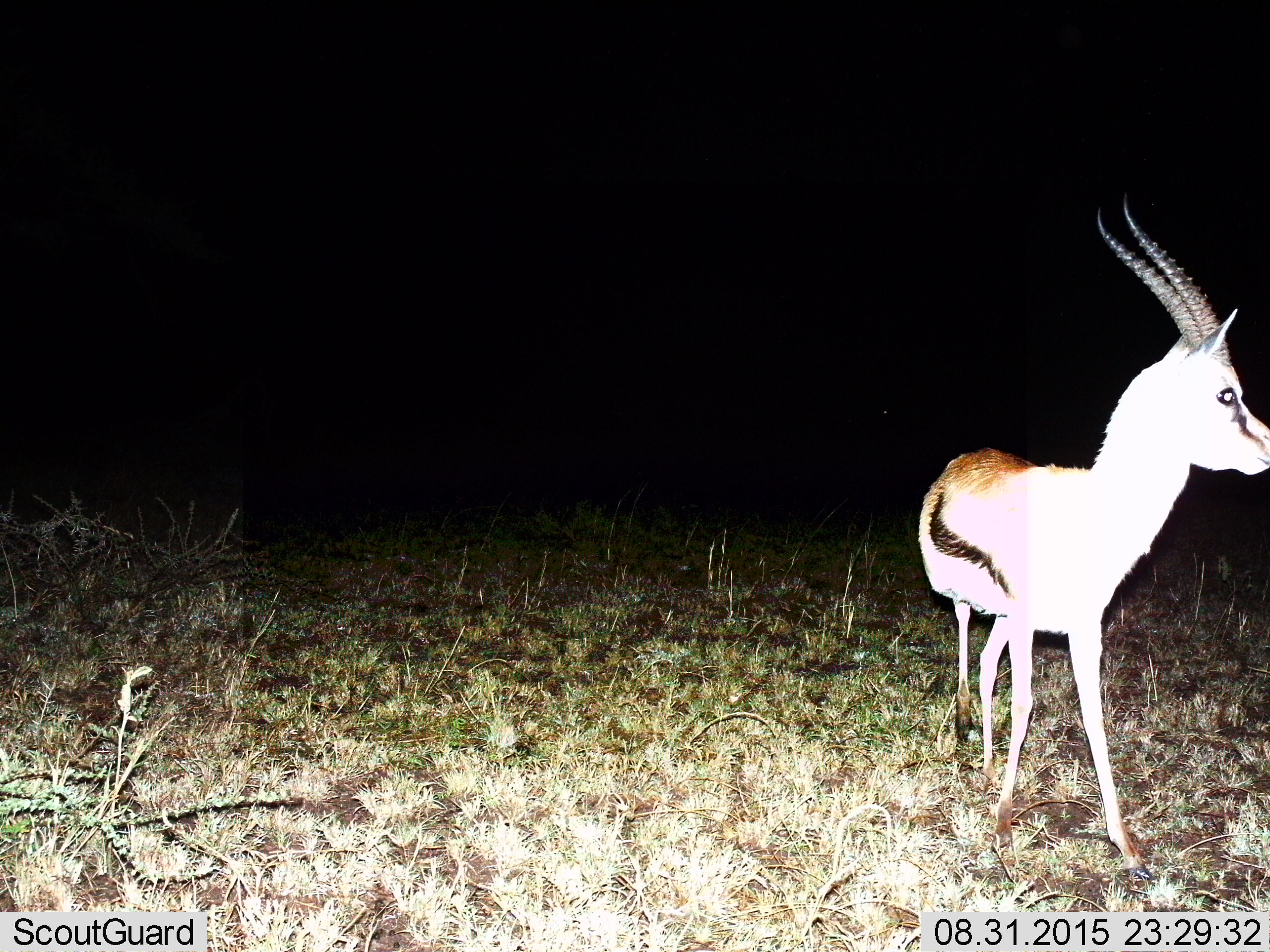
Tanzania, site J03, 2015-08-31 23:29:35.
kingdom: Animalia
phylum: Chordata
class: Mammalia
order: Artiodactyla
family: Bovidae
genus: Eudorcas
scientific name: Eudorcas thomsonii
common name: thomson's gazelle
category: gazellethomsons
Gazellethomsons (thomson's gazelle) (Eudorcas thomsonii), count 1. Behavior (volunteer vote fractions): standing 88%, resting 0%, moving 12%, interacting 0%. Young present (vote fraction): 0%. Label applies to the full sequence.